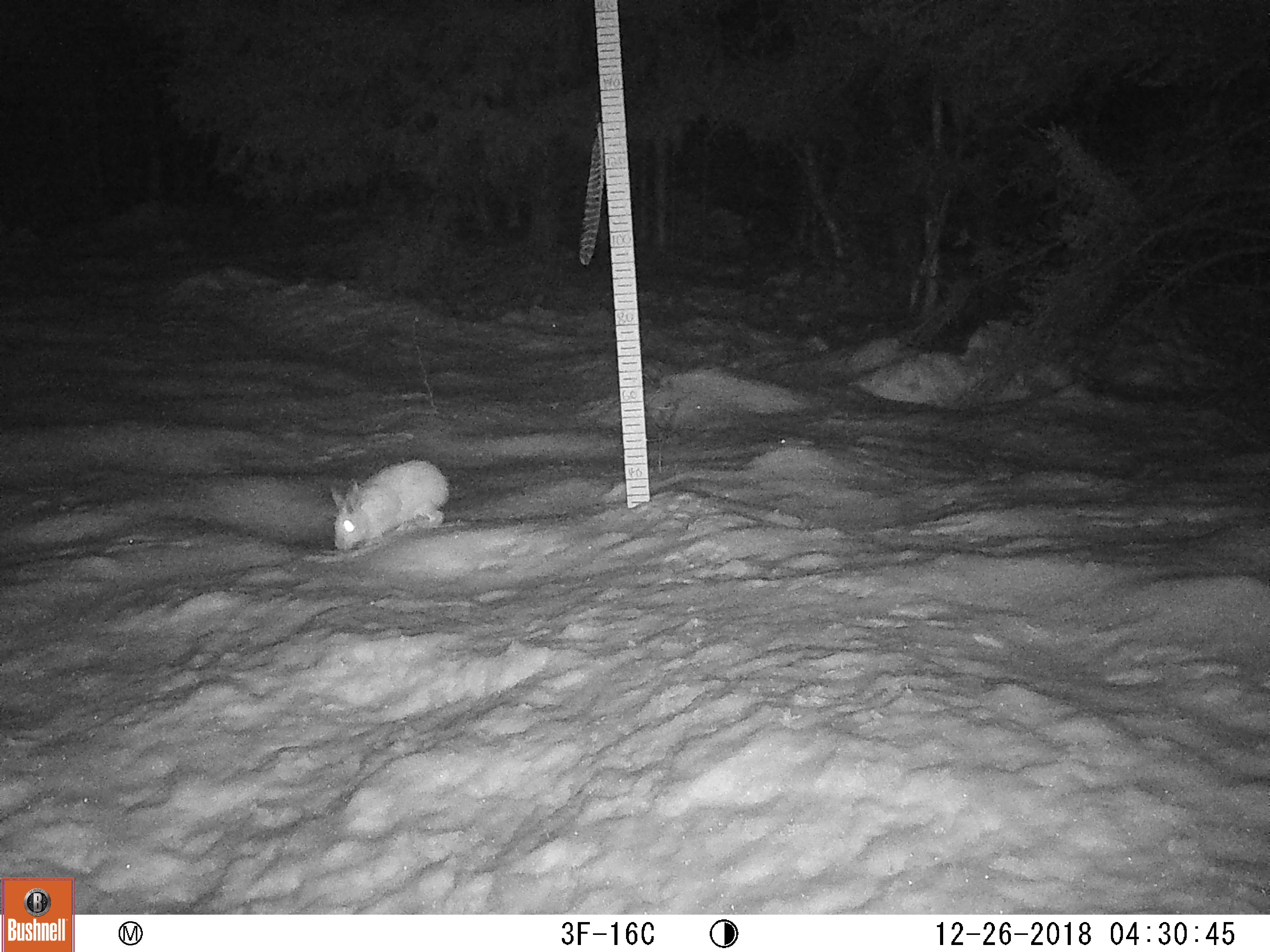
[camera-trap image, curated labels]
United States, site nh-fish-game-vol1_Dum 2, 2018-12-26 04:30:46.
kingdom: Animalia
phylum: Chordata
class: Mammalia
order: Lagomorpha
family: Leporidae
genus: Lepus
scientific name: Lepus americanus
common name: snowshoe hare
Snowshoe hare (Lepus americanus).